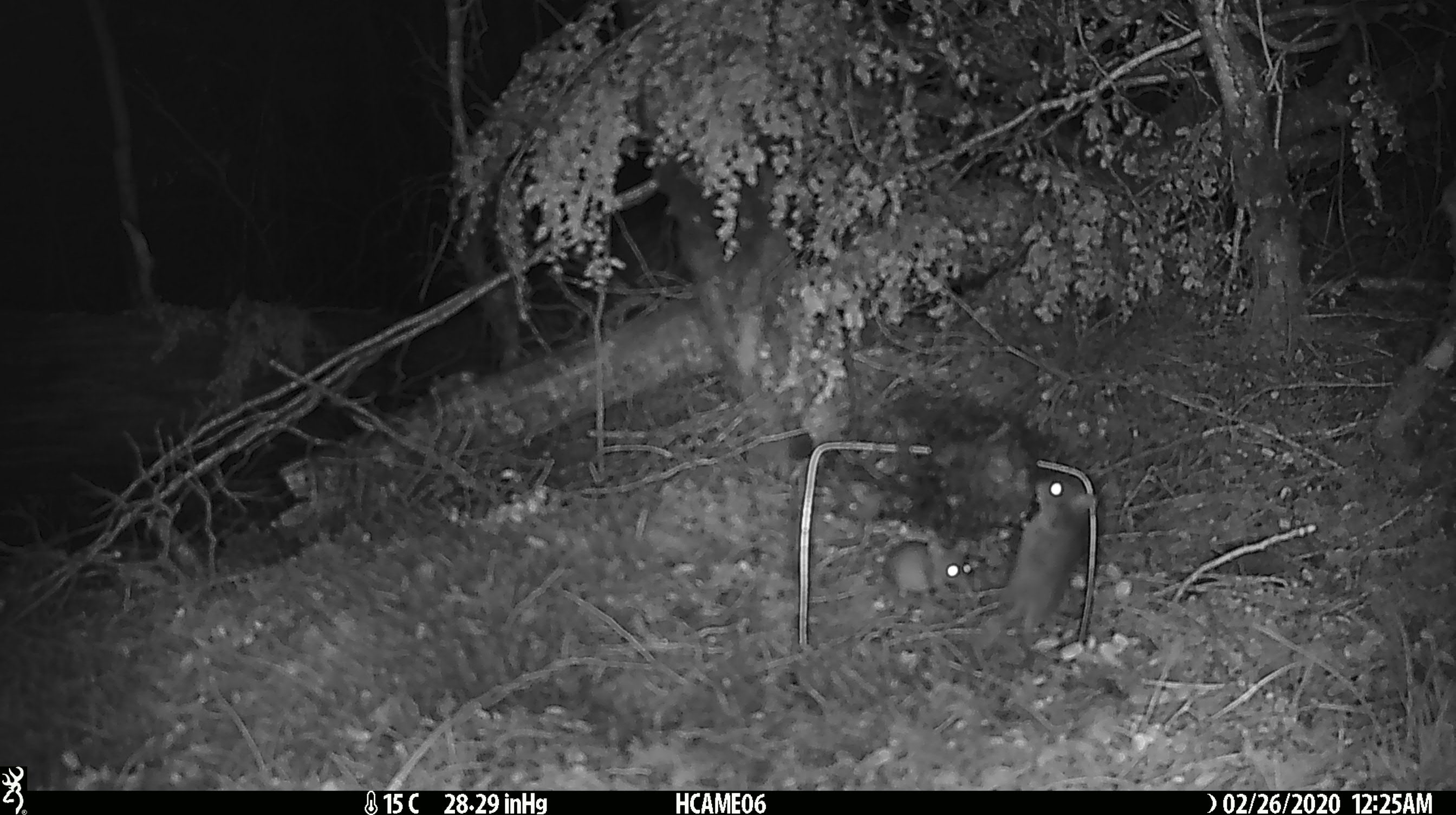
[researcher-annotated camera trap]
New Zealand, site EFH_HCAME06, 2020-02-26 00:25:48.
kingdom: Animalia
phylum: Chordata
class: Mammalia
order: Rodentia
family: Muridae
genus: Mus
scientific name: Mus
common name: mouse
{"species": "mouse (Mus)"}